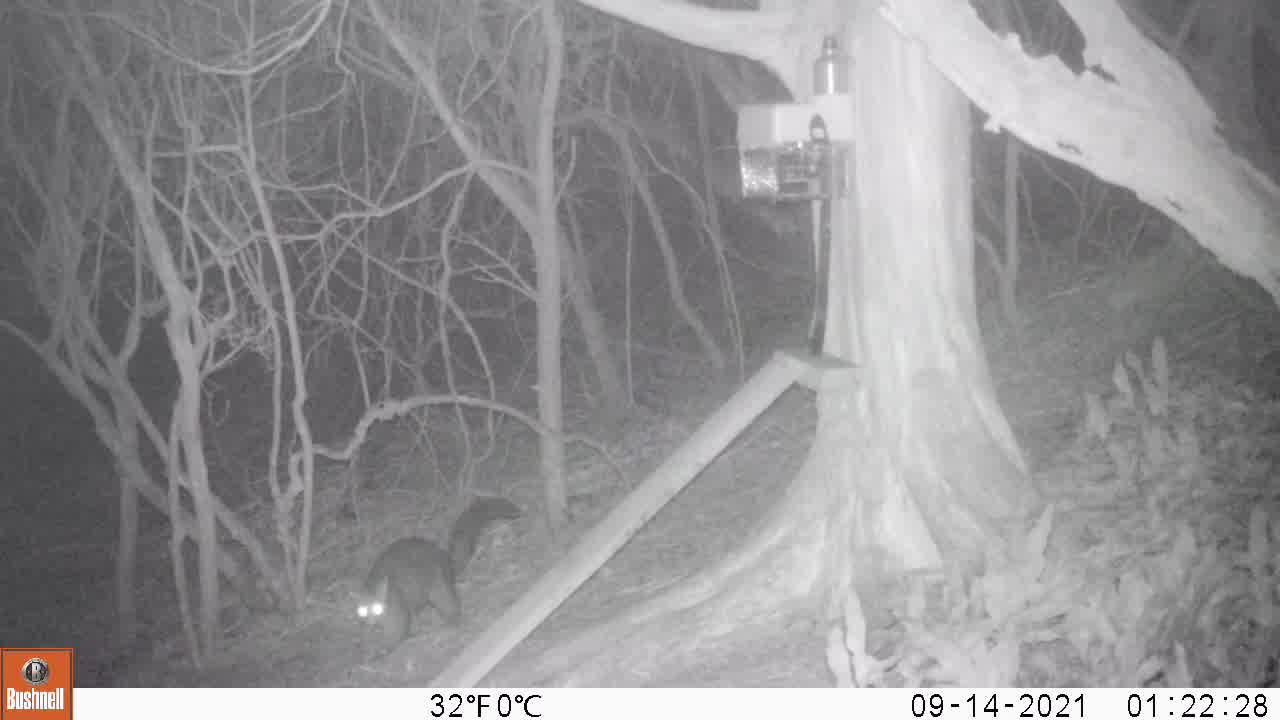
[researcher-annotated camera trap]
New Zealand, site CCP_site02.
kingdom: Animalia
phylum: Chordata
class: Mammalia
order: Diprotodontia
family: Phalangeridae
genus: Trichosurus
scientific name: Trichosurus vulpecula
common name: common brushtail possum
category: possum